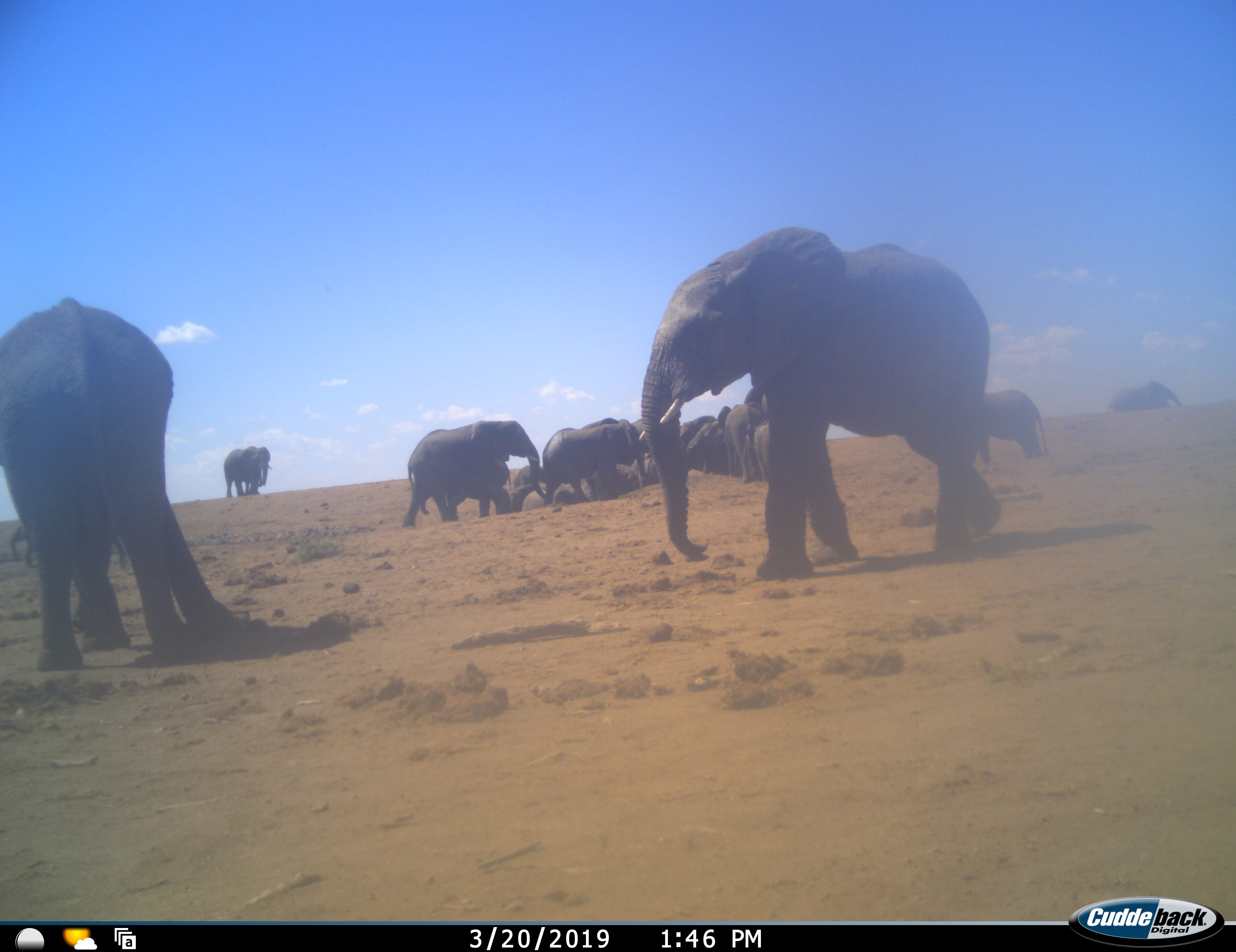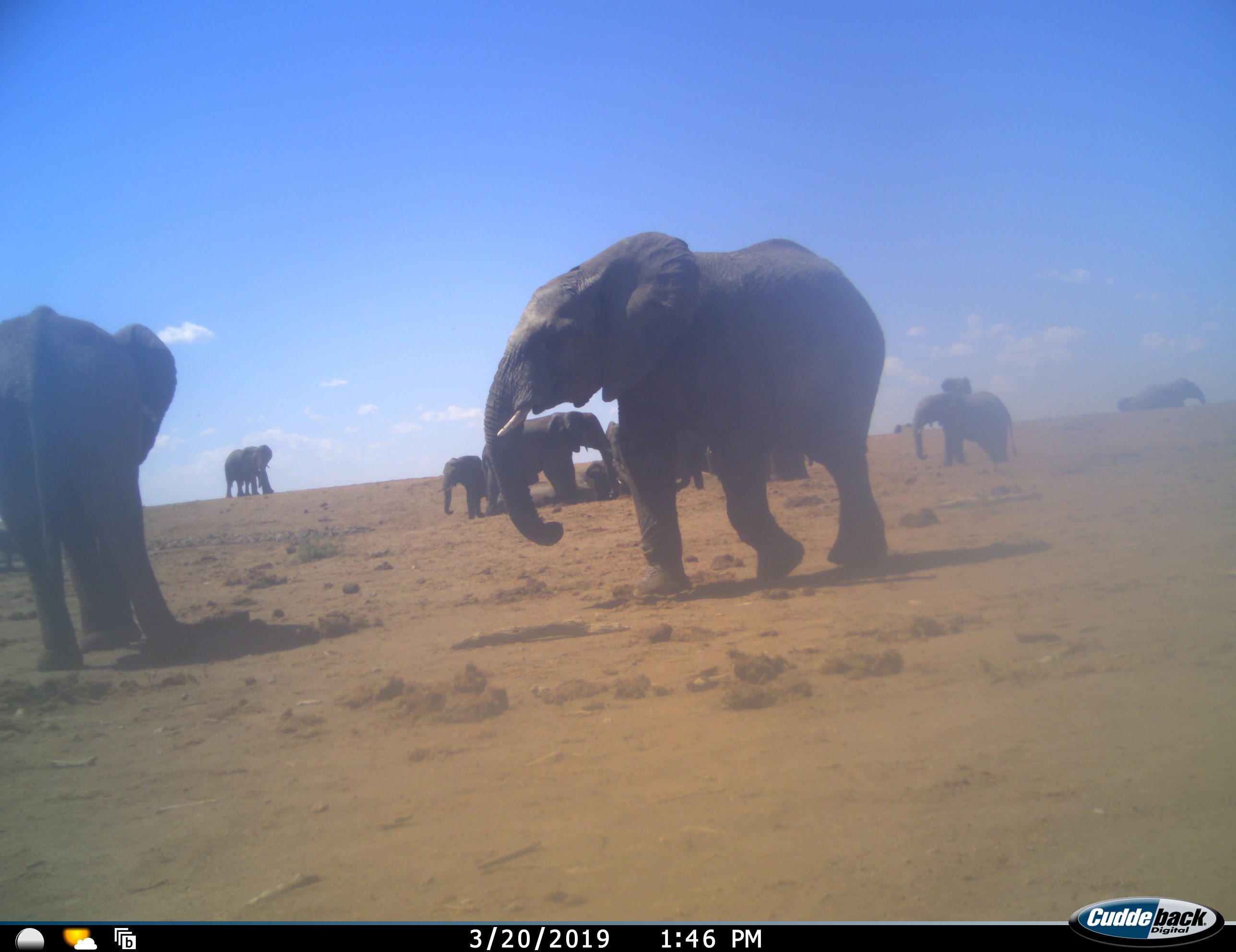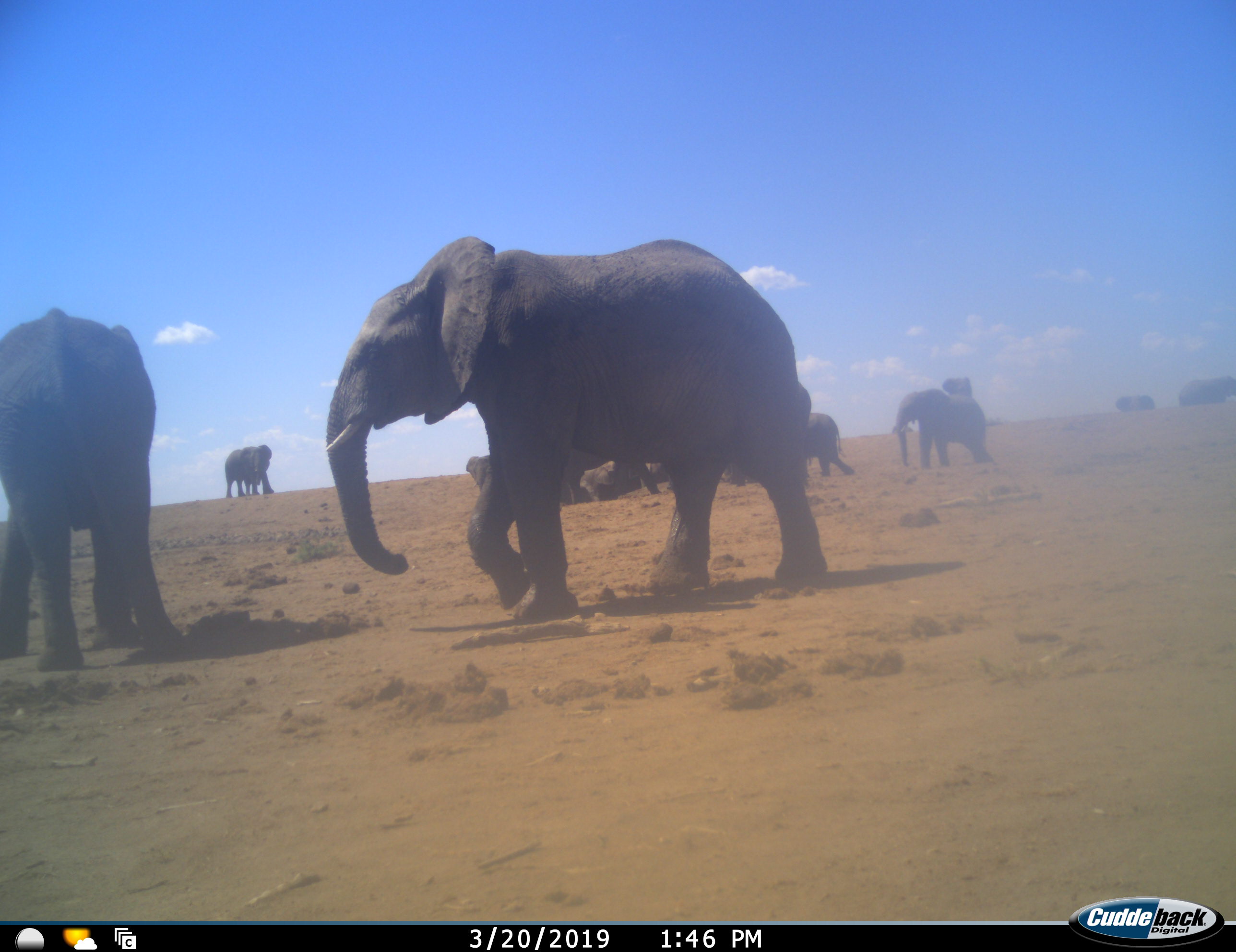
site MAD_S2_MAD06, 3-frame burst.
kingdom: Animalia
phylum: Chordata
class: Mammalia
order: Proboscidea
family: Elephantidae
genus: Loxodonta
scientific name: Loxodonta africana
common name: african bush elephant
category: elephant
Elephant (african bush elephant) (Loxodonta africana), count 11-50. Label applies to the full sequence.